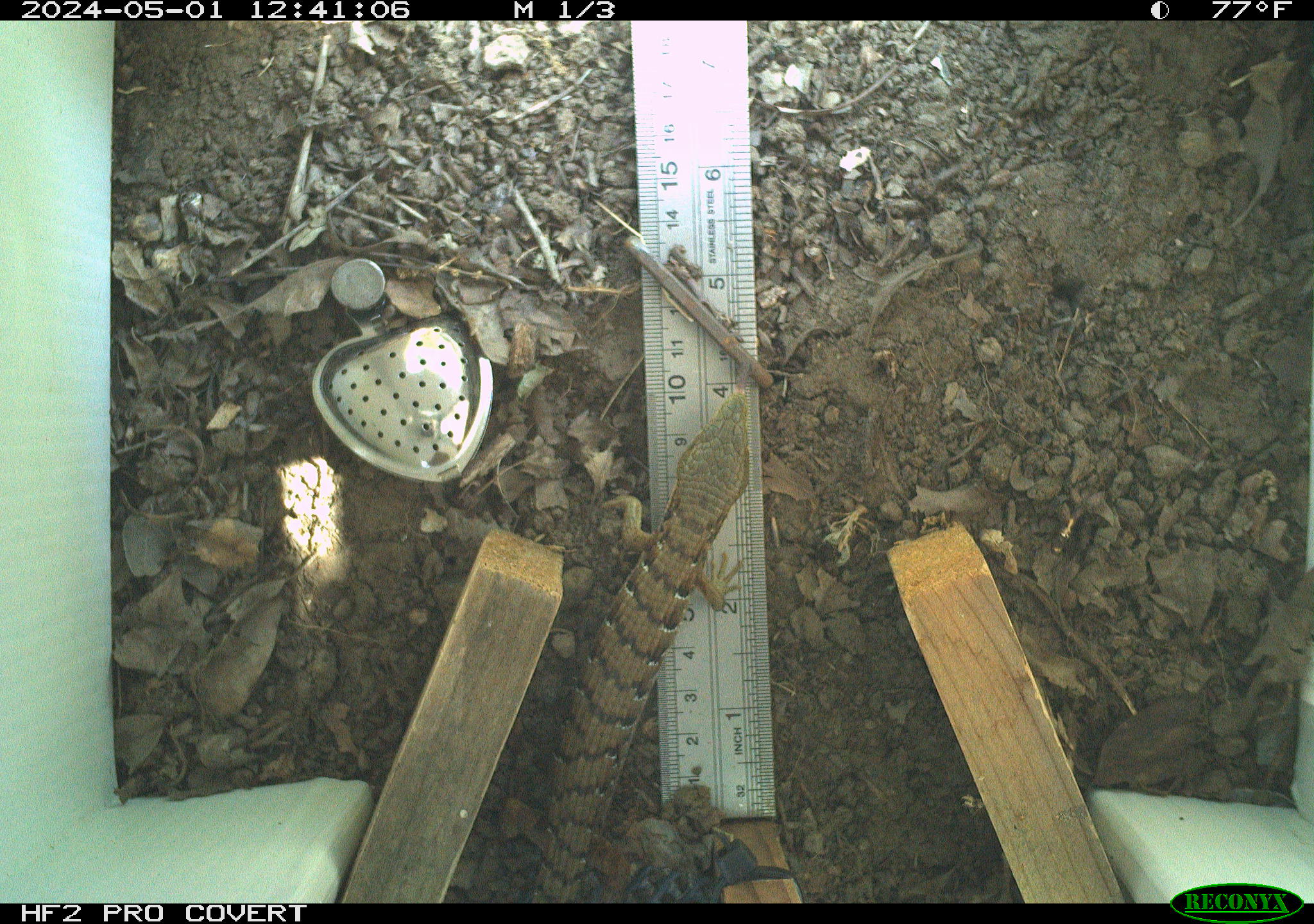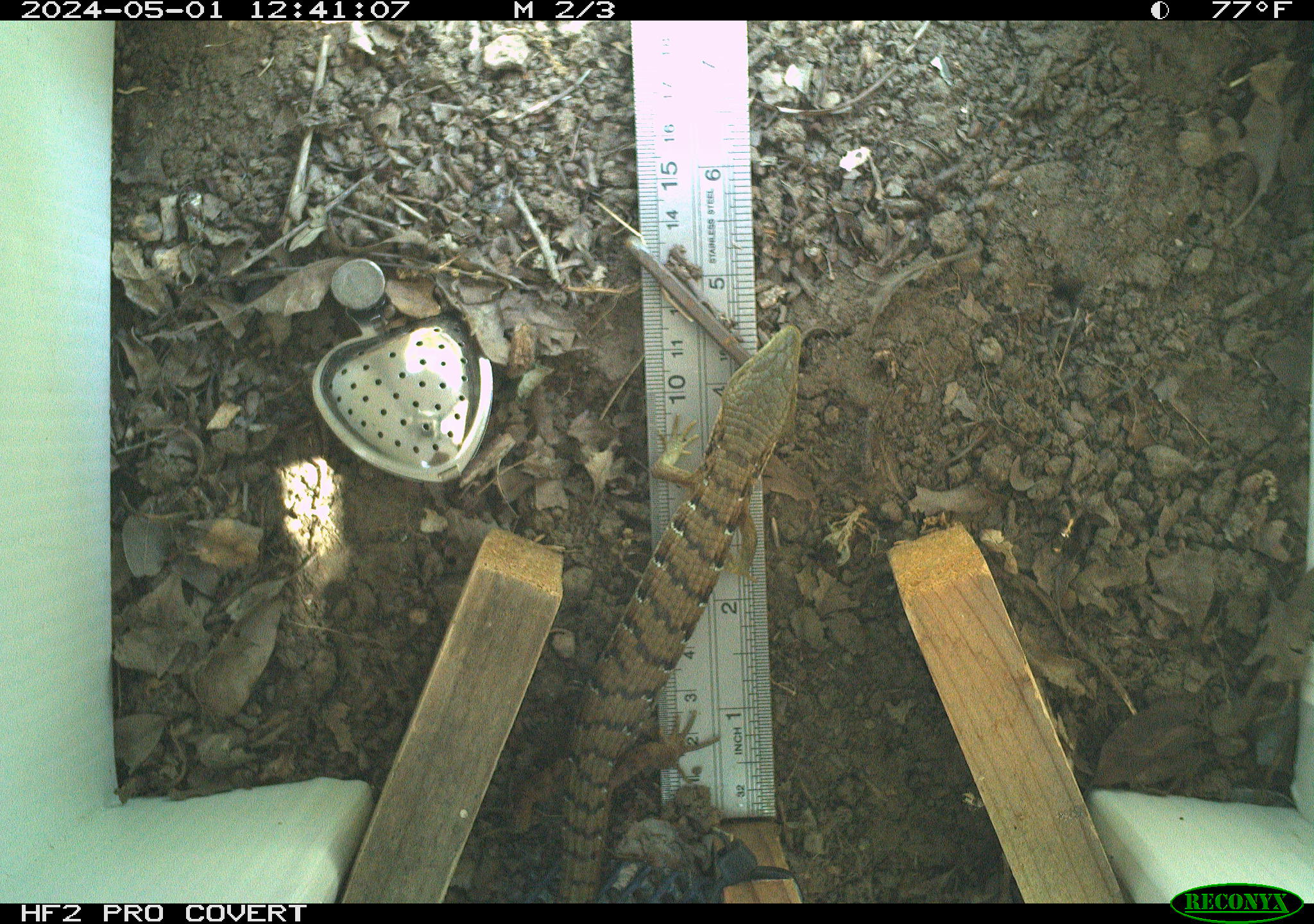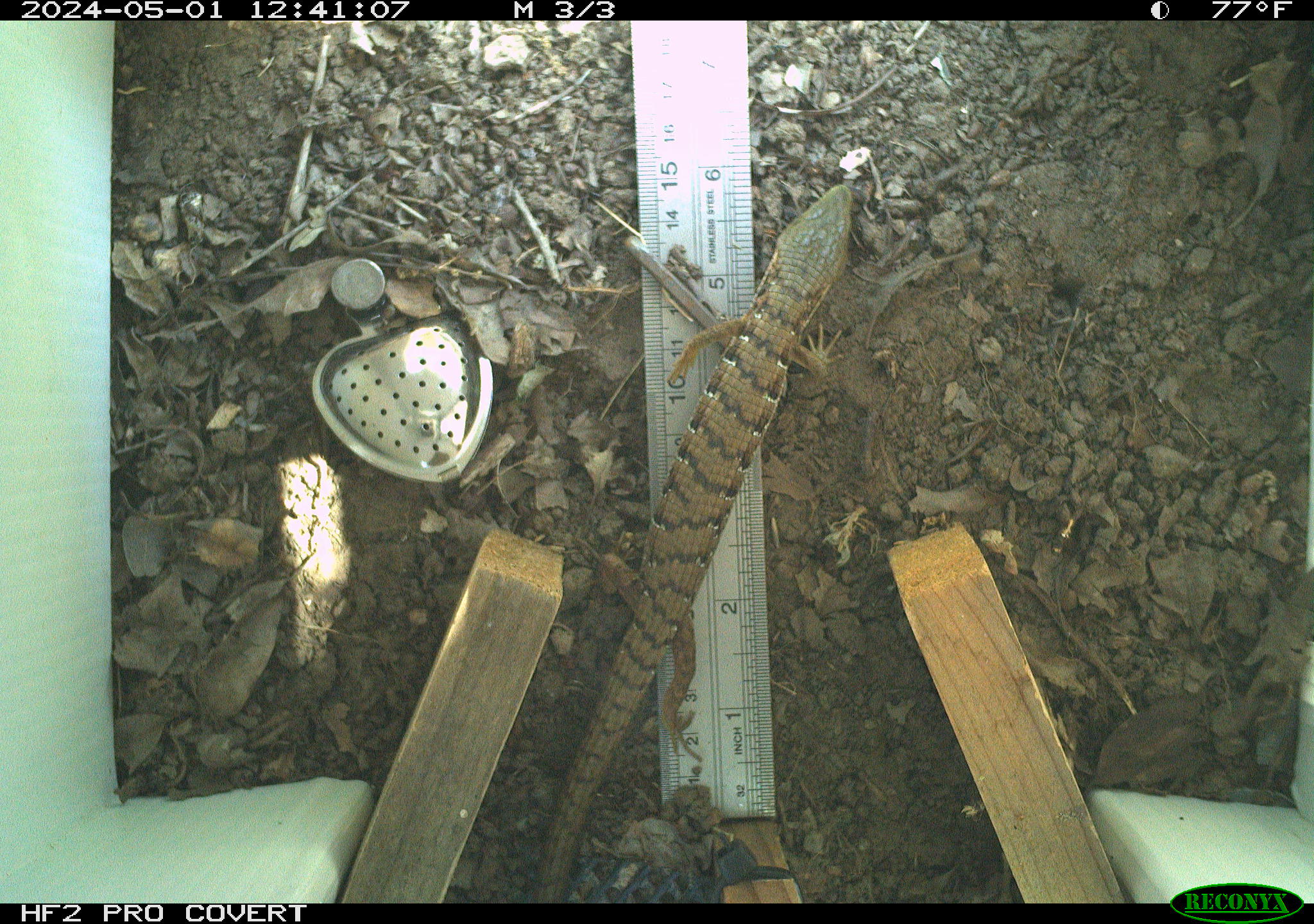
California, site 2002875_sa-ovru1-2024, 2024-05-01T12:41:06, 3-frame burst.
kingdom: Animalia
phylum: Chordata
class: Reptilia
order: Squamata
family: Anguidae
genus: Elgaria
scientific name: Elgaria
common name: alligator lizards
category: elgaria species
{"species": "elgaria species (alligator lizards) (Elgaria)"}